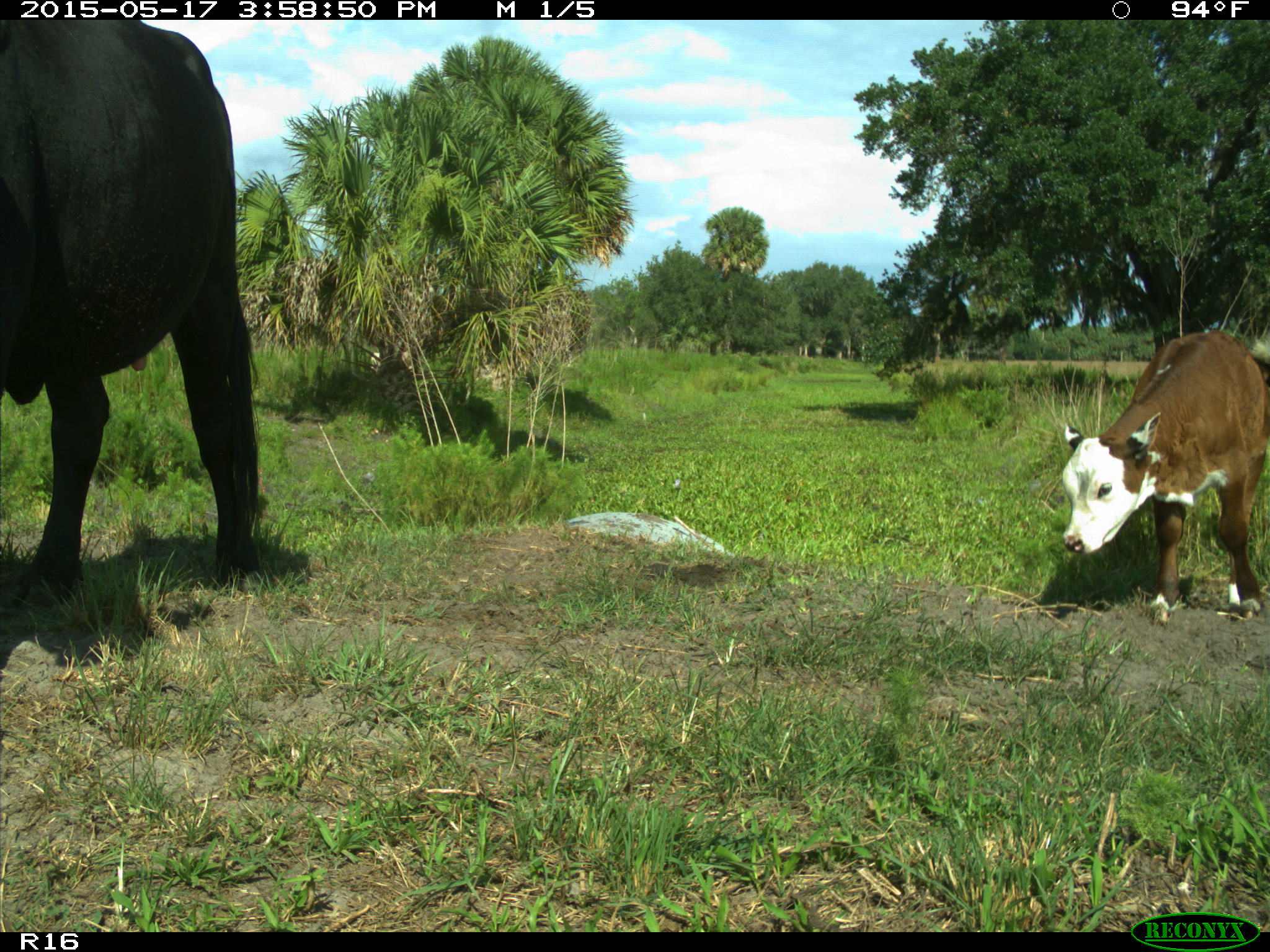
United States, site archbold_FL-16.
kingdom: Animalia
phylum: Chordata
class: Mammalia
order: Artiodactyla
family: Bovidae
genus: Bos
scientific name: Bos taurus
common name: domestic cow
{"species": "Bos taurus (domestic cow)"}